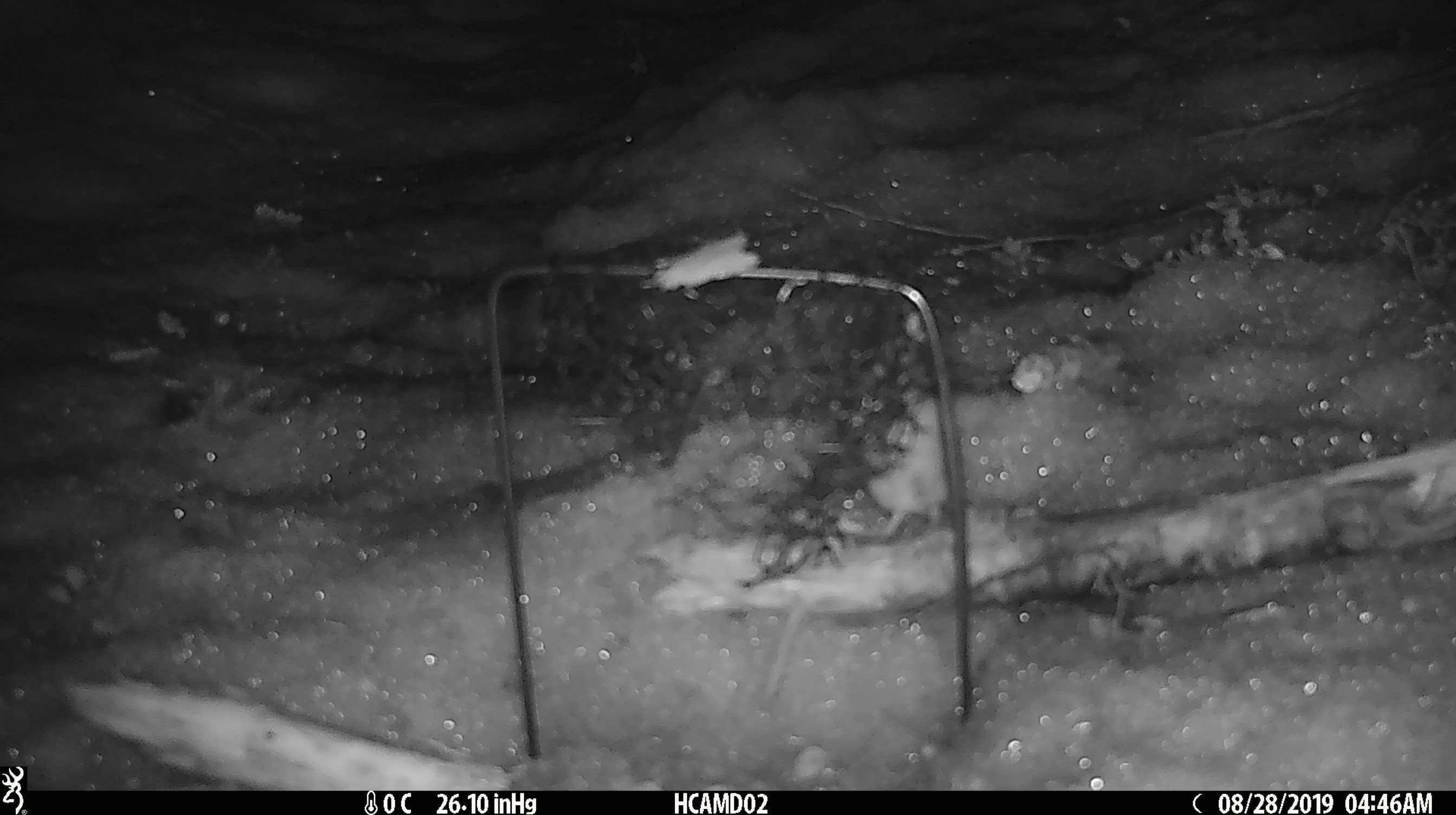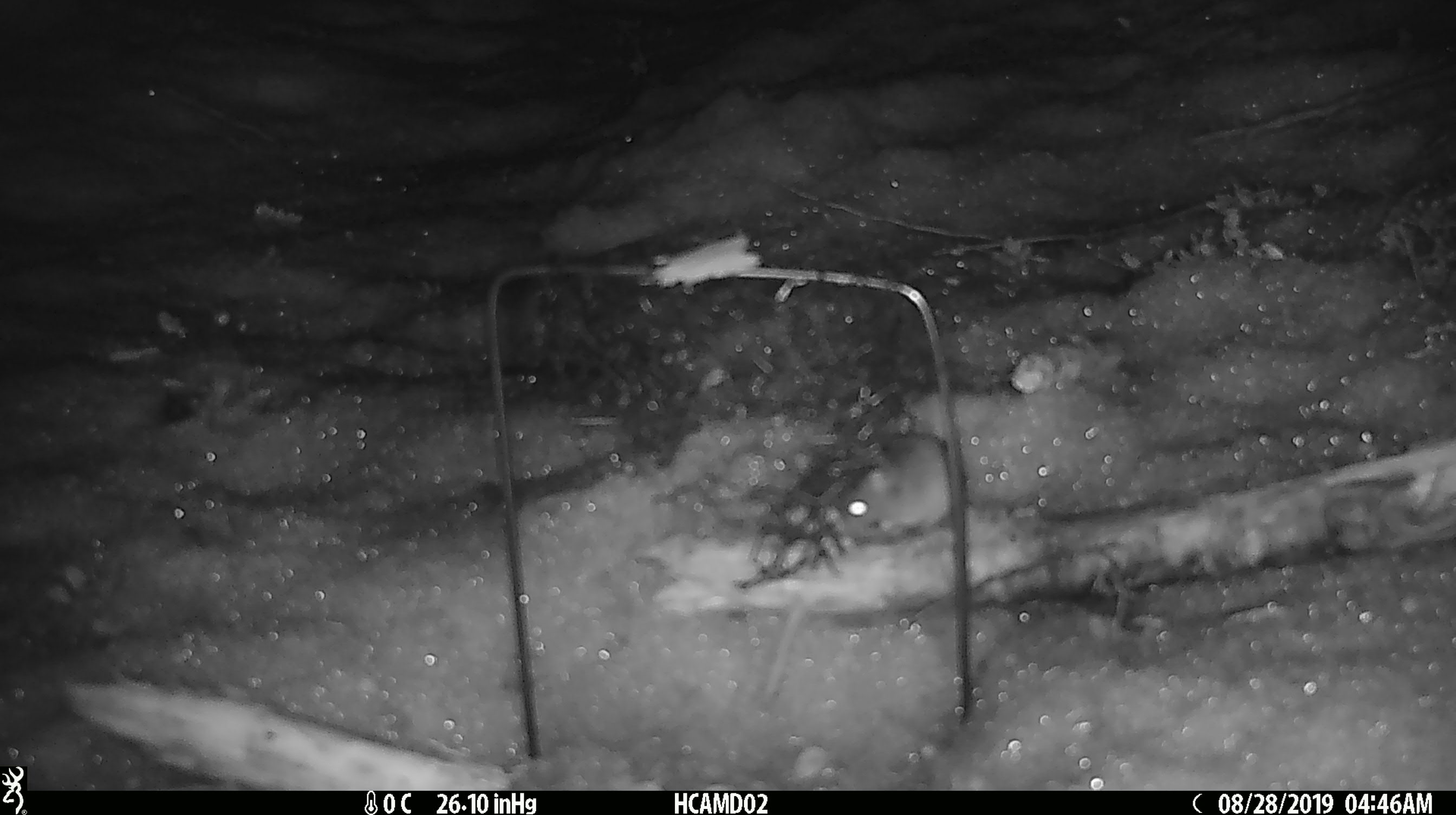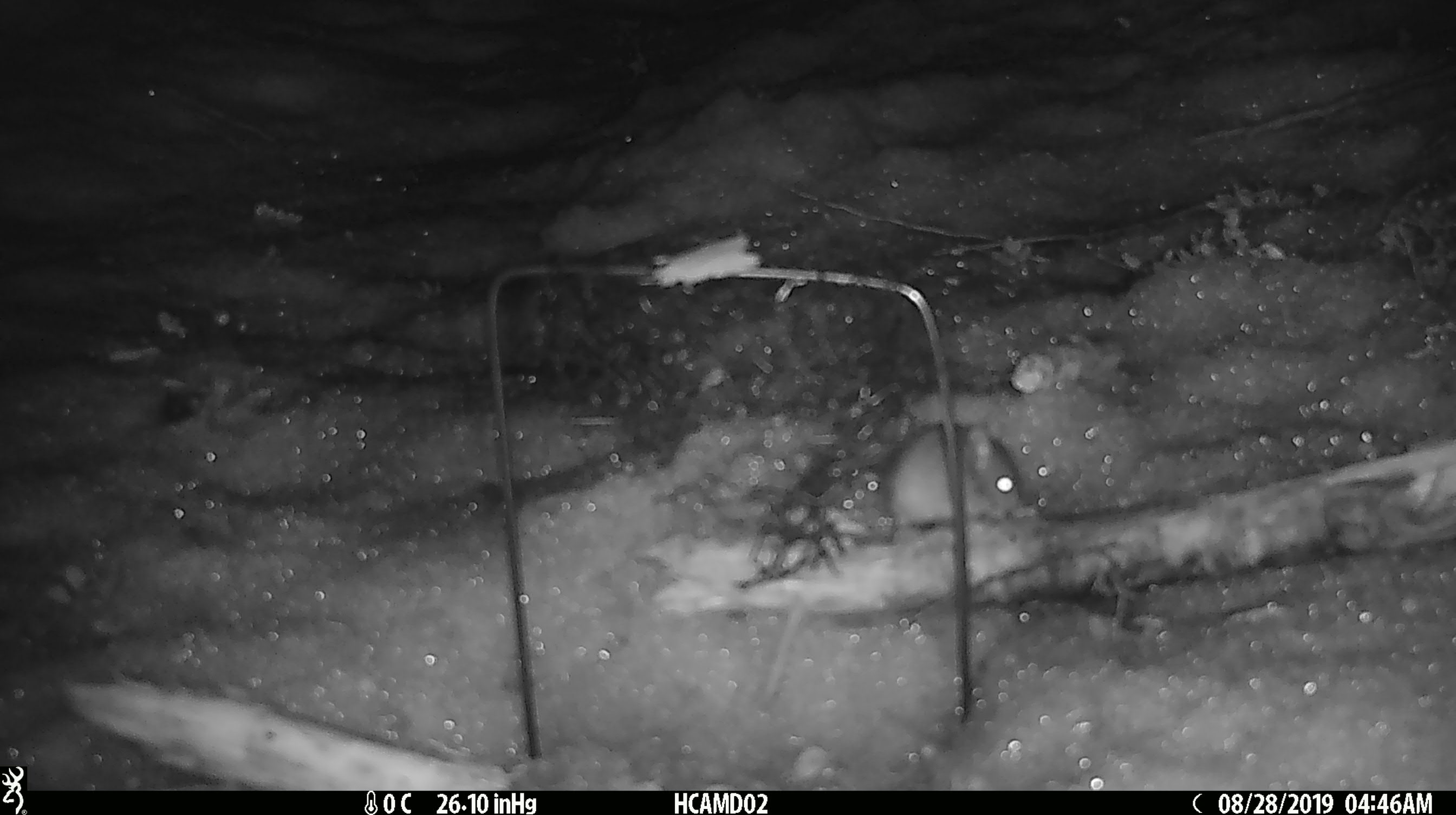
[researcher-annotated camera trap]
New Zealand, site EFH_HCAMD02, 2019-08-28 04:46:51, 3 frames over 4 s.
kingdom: Animalia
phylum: Chordata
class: Mammalia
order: Rodentia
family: Muridae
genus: Mus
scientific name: Mus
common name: mouse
Mouse (Mus).